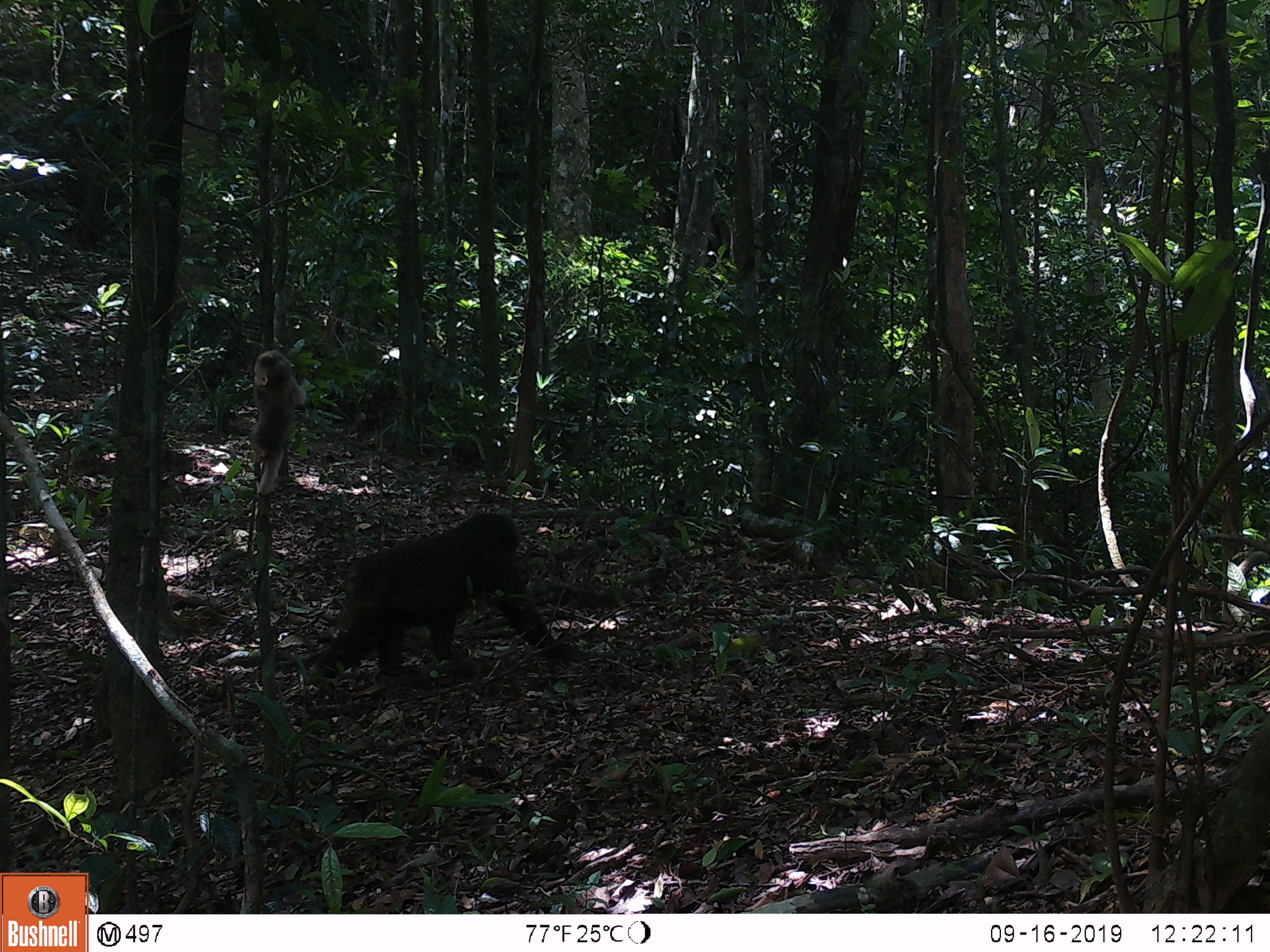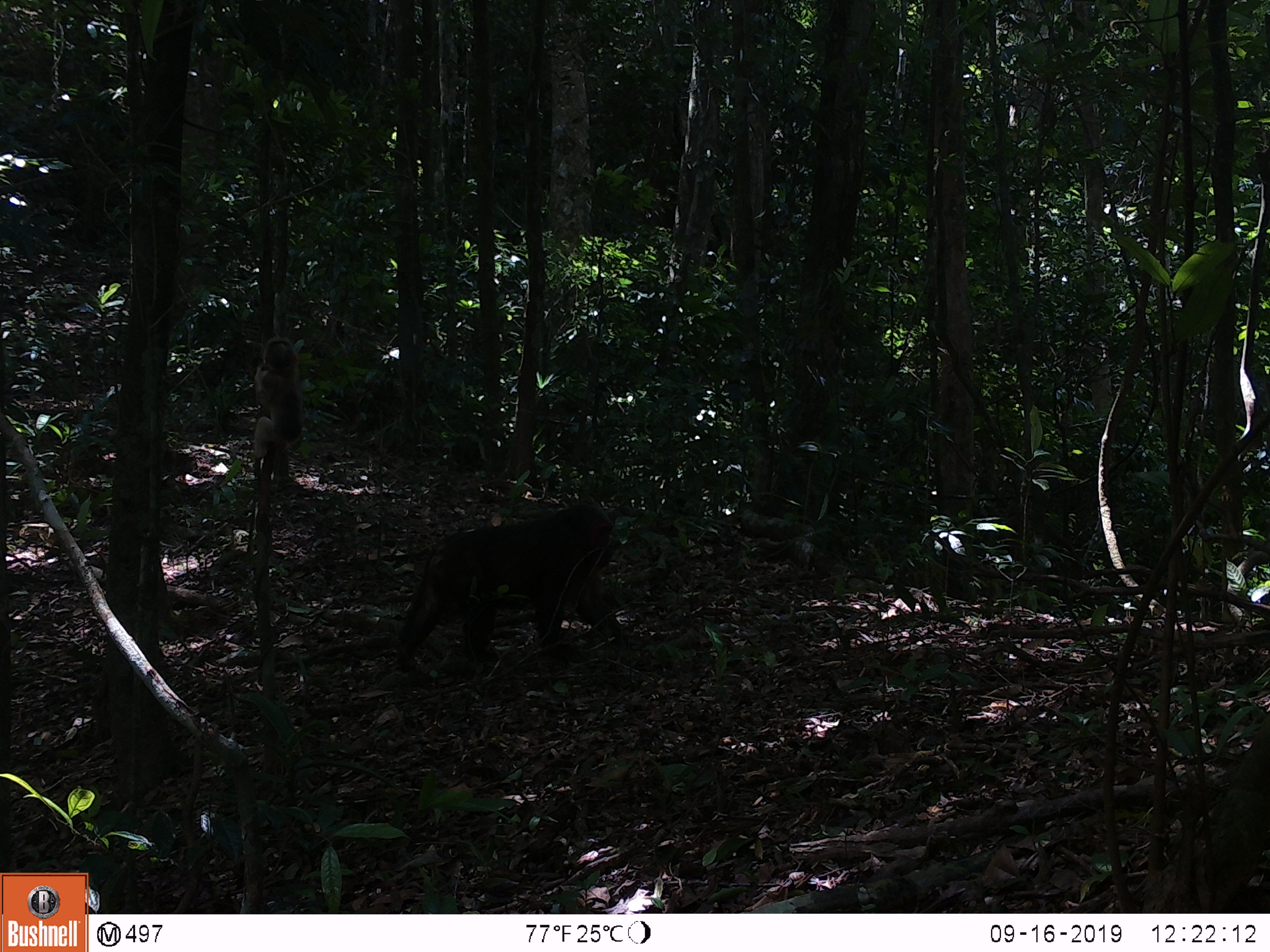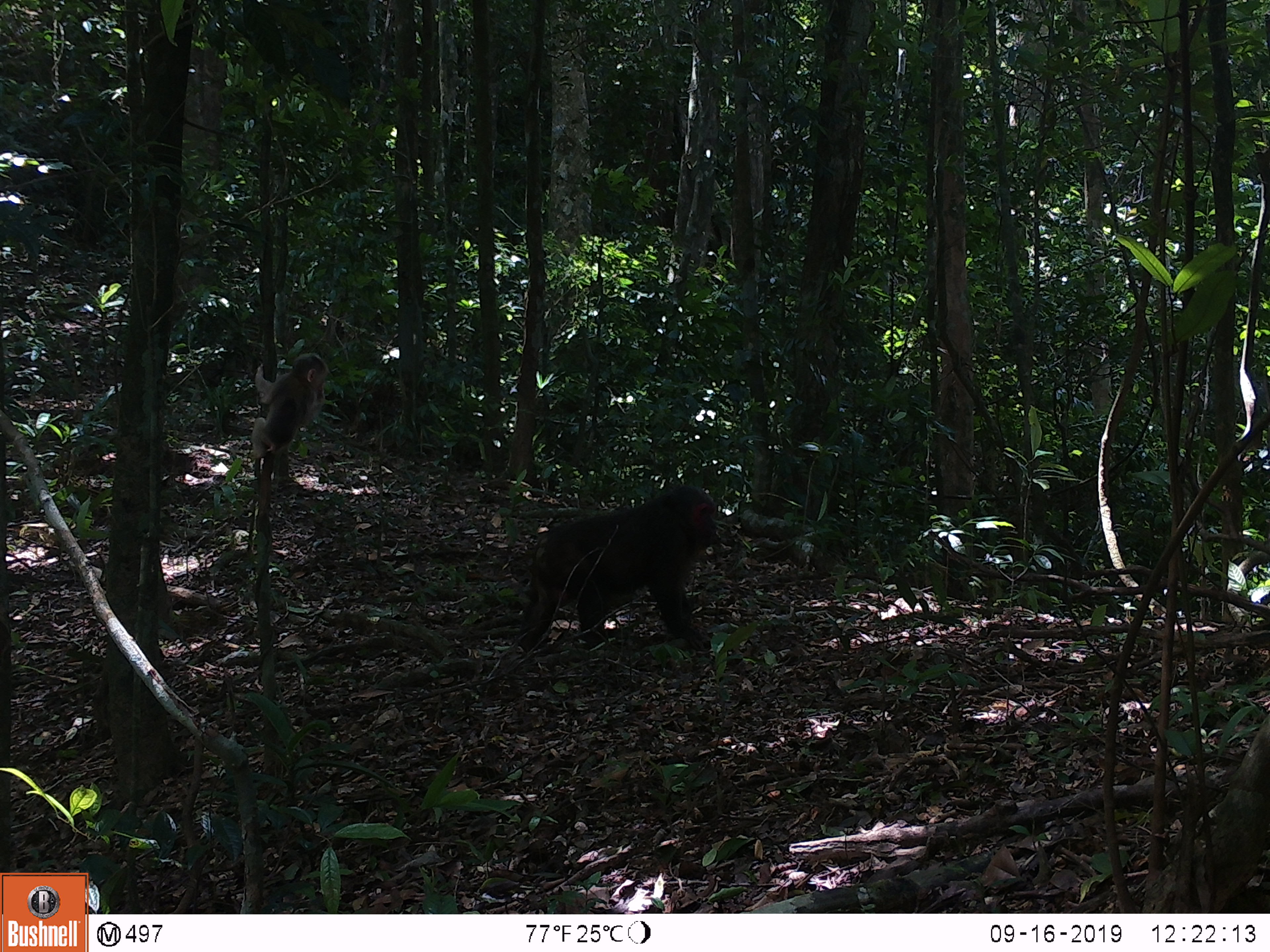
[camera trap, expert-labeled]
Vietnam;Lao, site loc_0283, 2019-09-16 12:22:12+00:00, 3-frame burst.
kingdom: Animalia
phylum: Chordata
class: Mammalia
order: Primates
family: Cercopithecidae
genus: Macaca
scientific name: Macaca arctoides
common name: stump-tailed macaque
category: stump tailed macaque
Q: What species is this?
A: Stump tailed macaque (stump-tailed macaque) (Macaca arctoides).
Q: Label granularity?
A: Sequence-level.